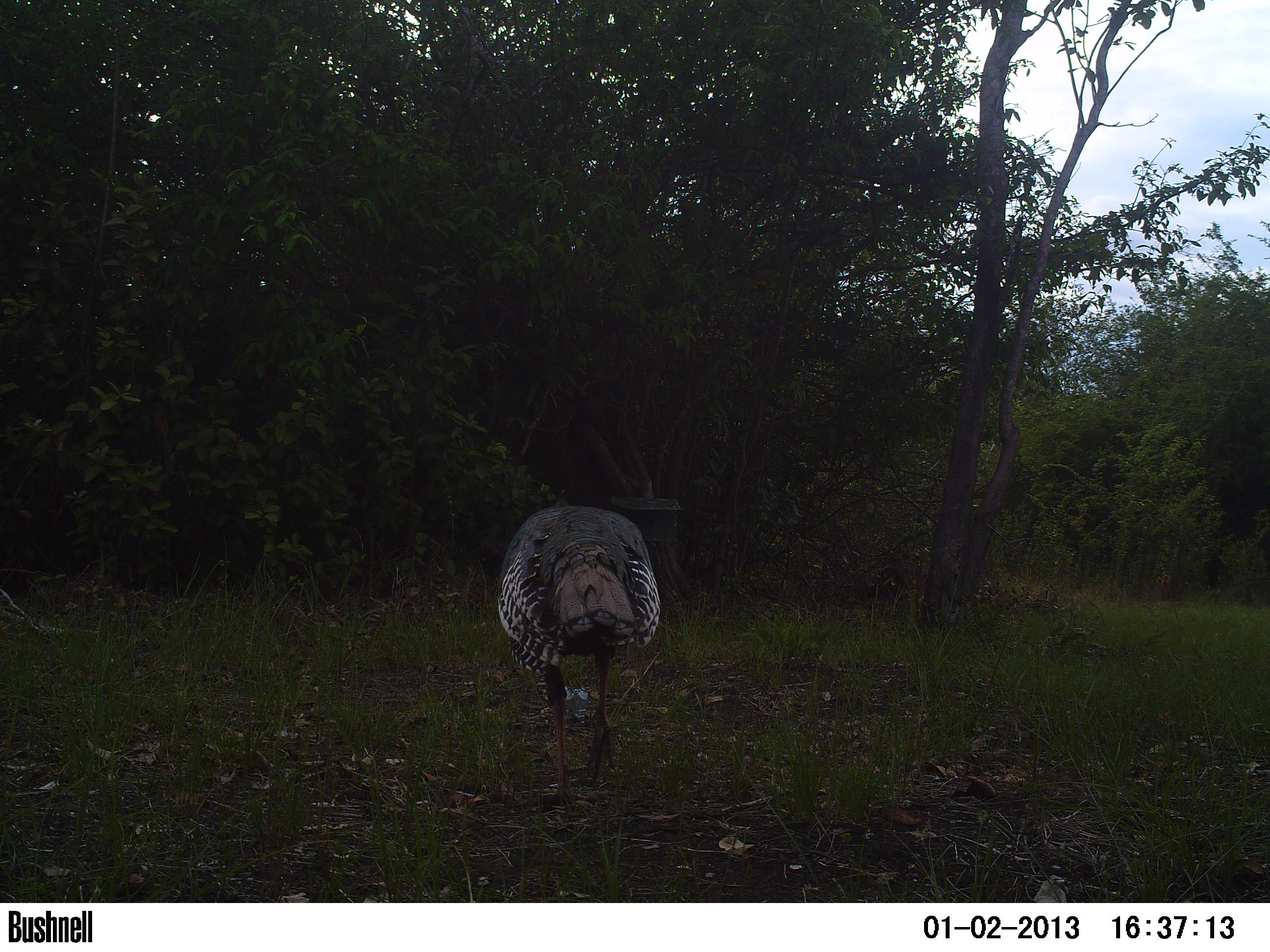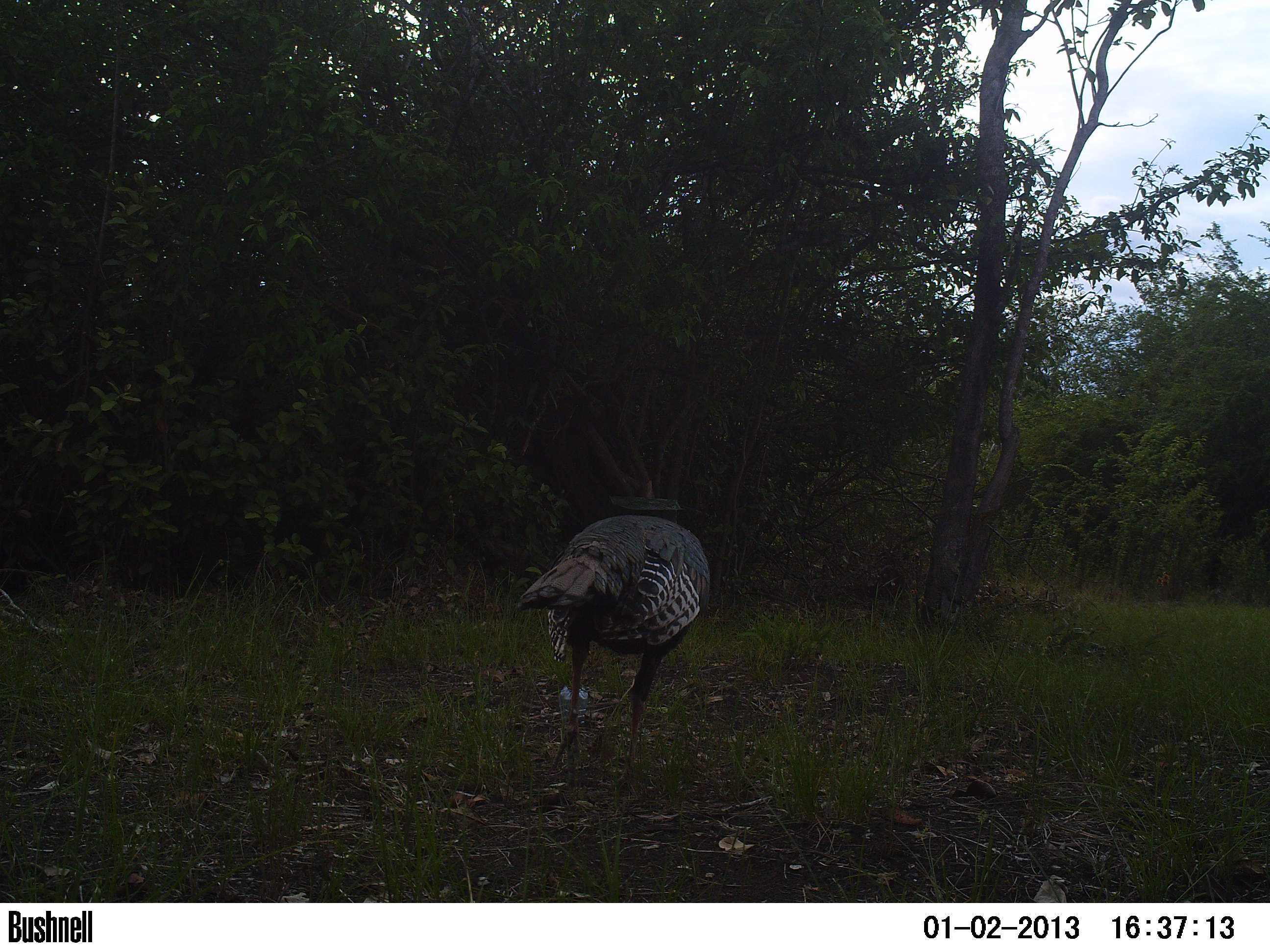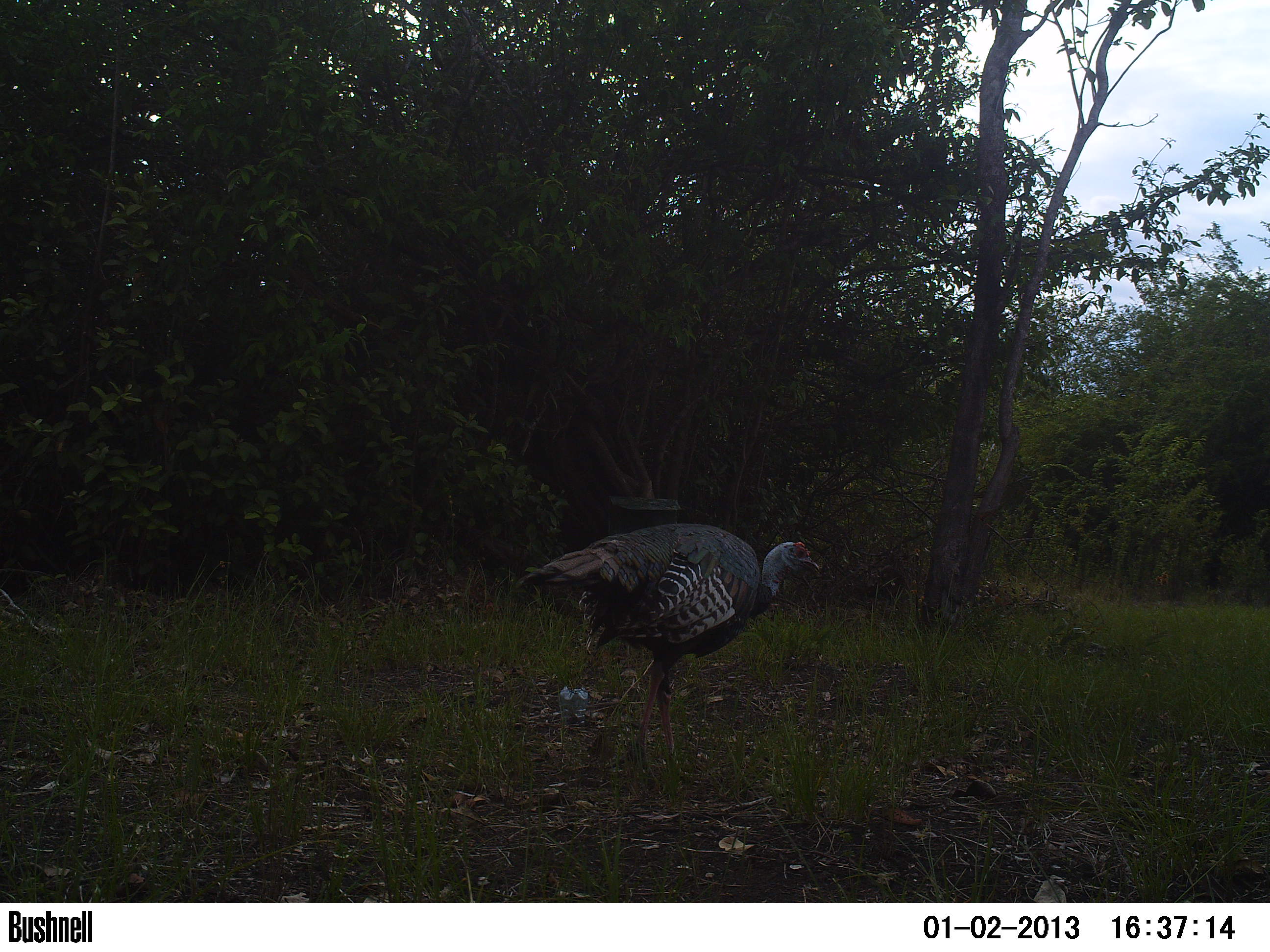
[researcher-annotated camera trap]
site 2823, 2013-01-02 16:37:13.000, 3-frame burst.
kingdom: Animalia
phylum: Chordata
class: Aves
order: Galliformes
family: Phasianidae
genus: Meleagris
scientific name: Meleagris ocellata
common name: ocellated turkey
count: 1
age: adult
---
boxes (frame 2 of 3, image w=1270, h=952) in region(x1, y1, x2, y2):
meleagris ocellata: region(515, 513, 708, 787)